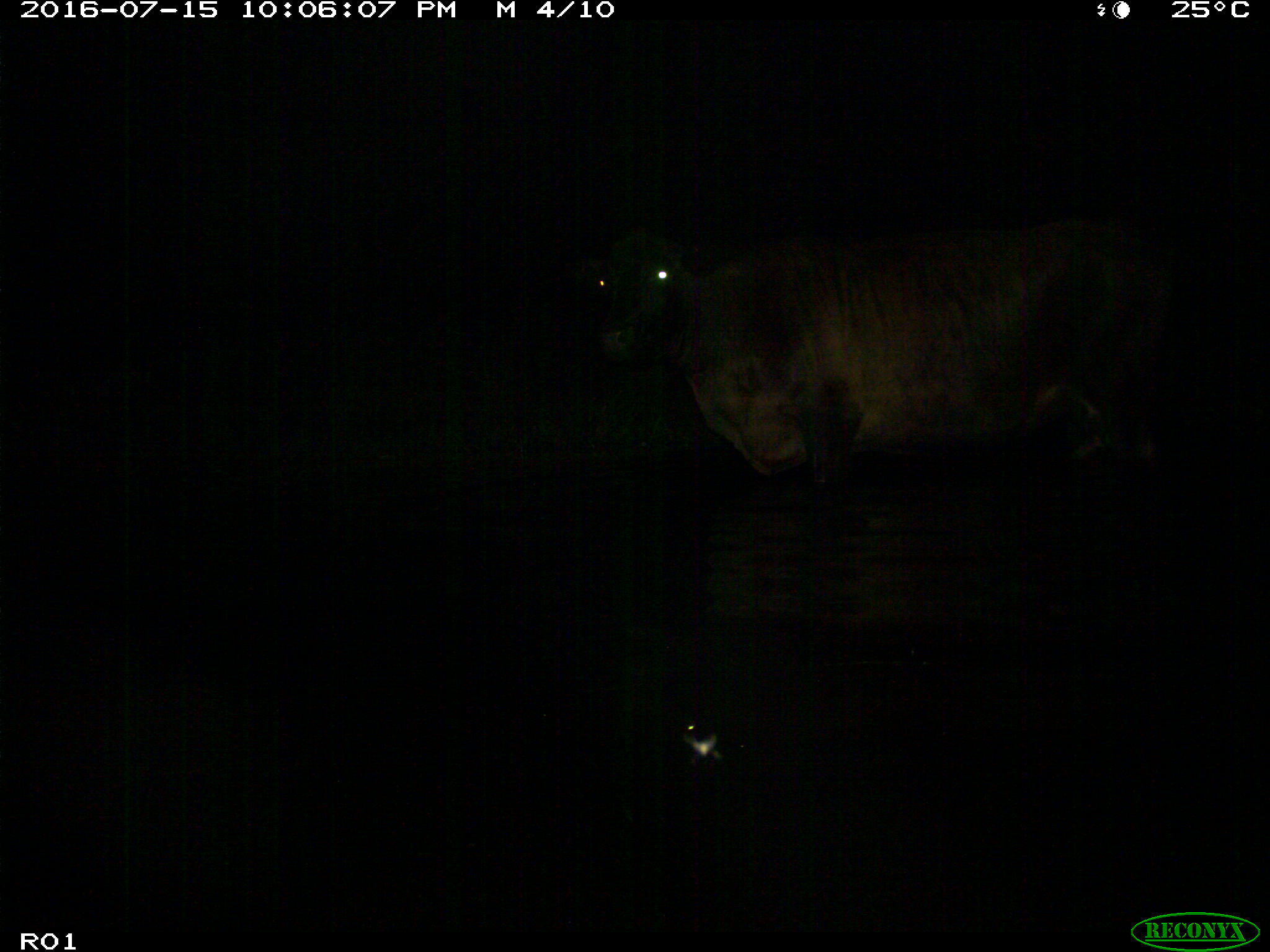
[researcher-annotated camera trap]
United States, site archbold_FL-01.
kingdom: Animalia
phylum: Chordata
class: Mammalia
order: Artiodactyla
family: Bovidae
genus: Bos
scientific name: Bos taurus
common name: domestic cow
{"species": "Bos taurus (domestic cow)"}